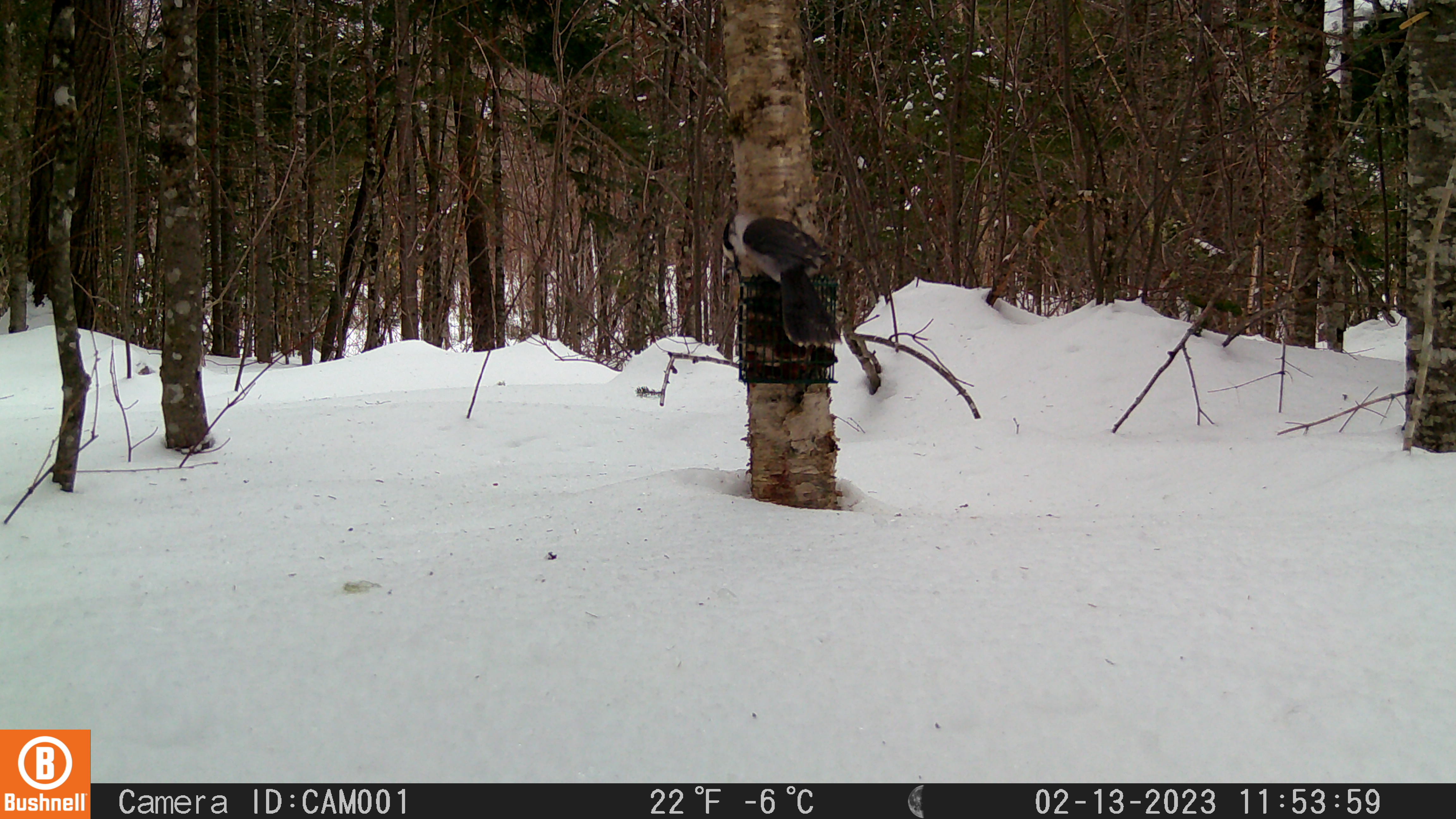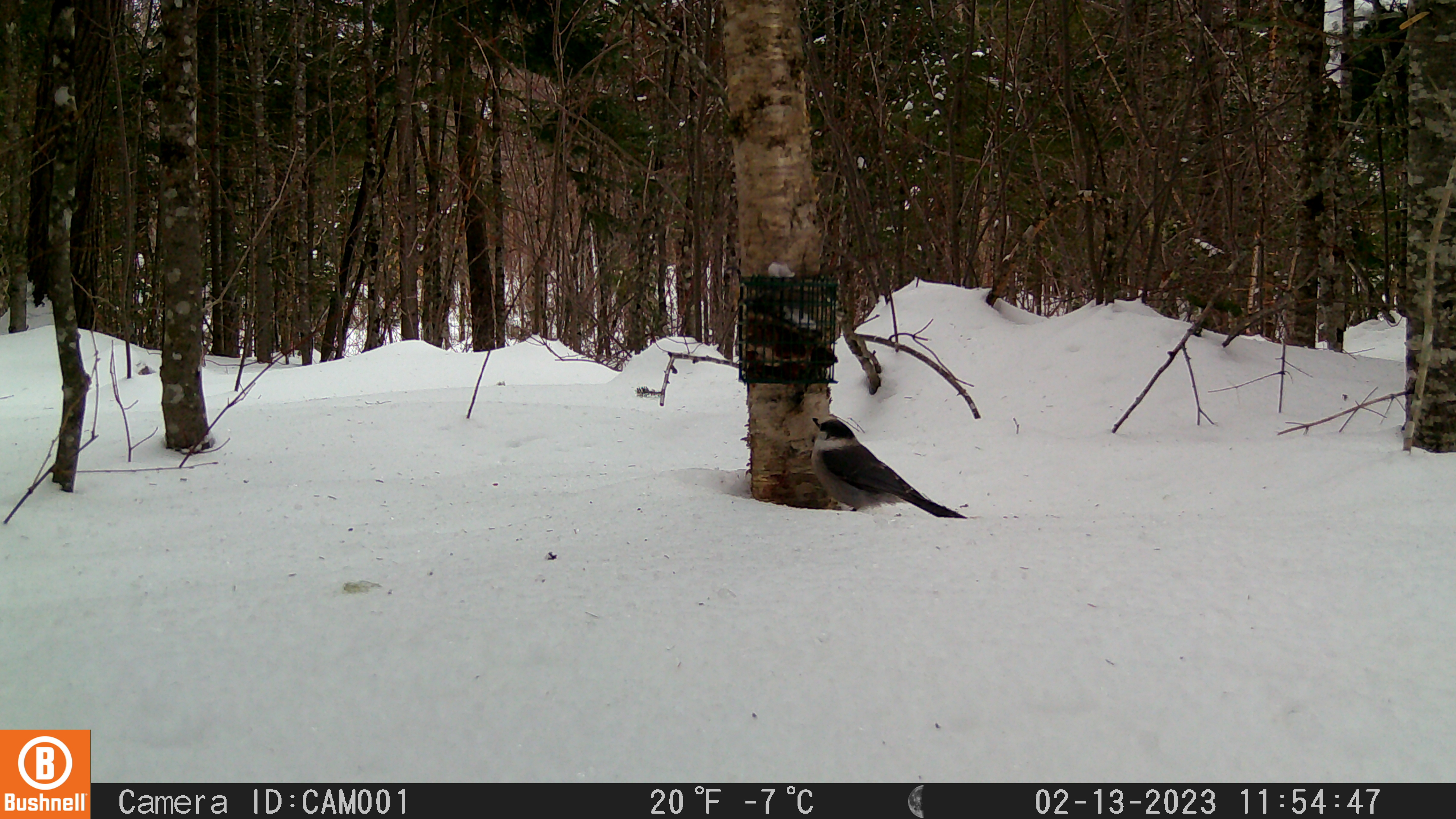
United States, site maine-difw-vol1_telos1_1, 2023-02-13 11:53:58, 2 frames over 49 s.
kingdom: Animalia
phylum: Chordata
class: Aves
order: Passeriformes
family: Corvidae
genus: Perisoreus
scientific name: Perisoreus canadensis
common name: canada jay